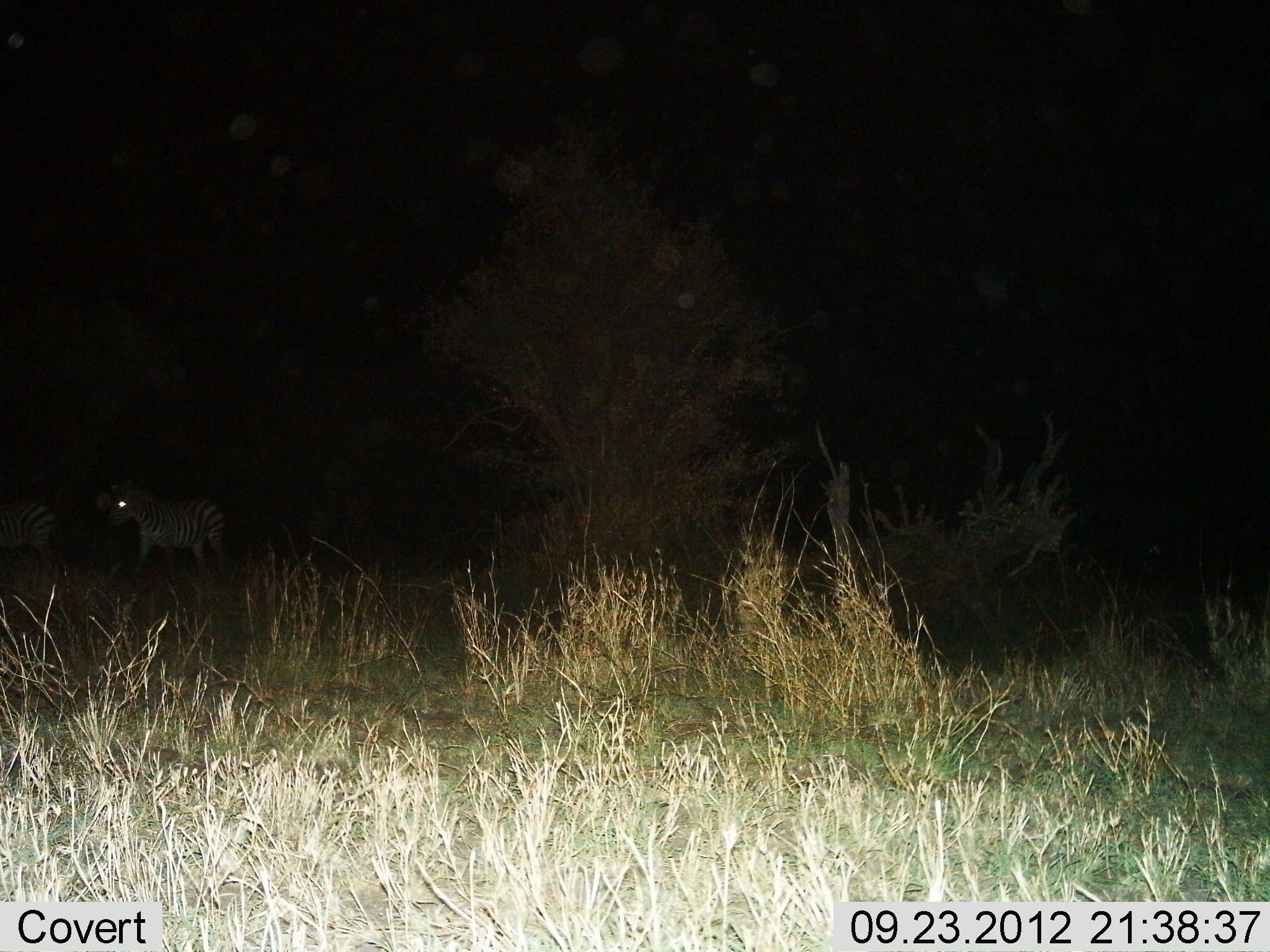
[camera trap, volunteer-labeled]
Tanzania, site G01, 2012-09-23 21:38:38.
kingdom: Animalia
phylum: Chordata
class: Mammalia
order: Perissodactyla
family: Equidae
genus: Equus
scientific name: Equus quagga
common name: plains zebra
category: zebra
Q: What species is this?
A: Zebra (plains zebra) (Equus quagga).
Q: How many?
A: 2.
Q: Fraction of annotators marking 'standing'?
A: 70%.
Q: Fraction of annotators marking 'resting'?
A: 0%.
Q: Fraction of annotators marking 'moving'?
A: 30%.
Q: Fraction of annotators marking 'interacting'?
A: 0%.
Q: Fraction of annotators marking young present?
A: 0%.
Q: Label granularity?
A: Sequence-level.